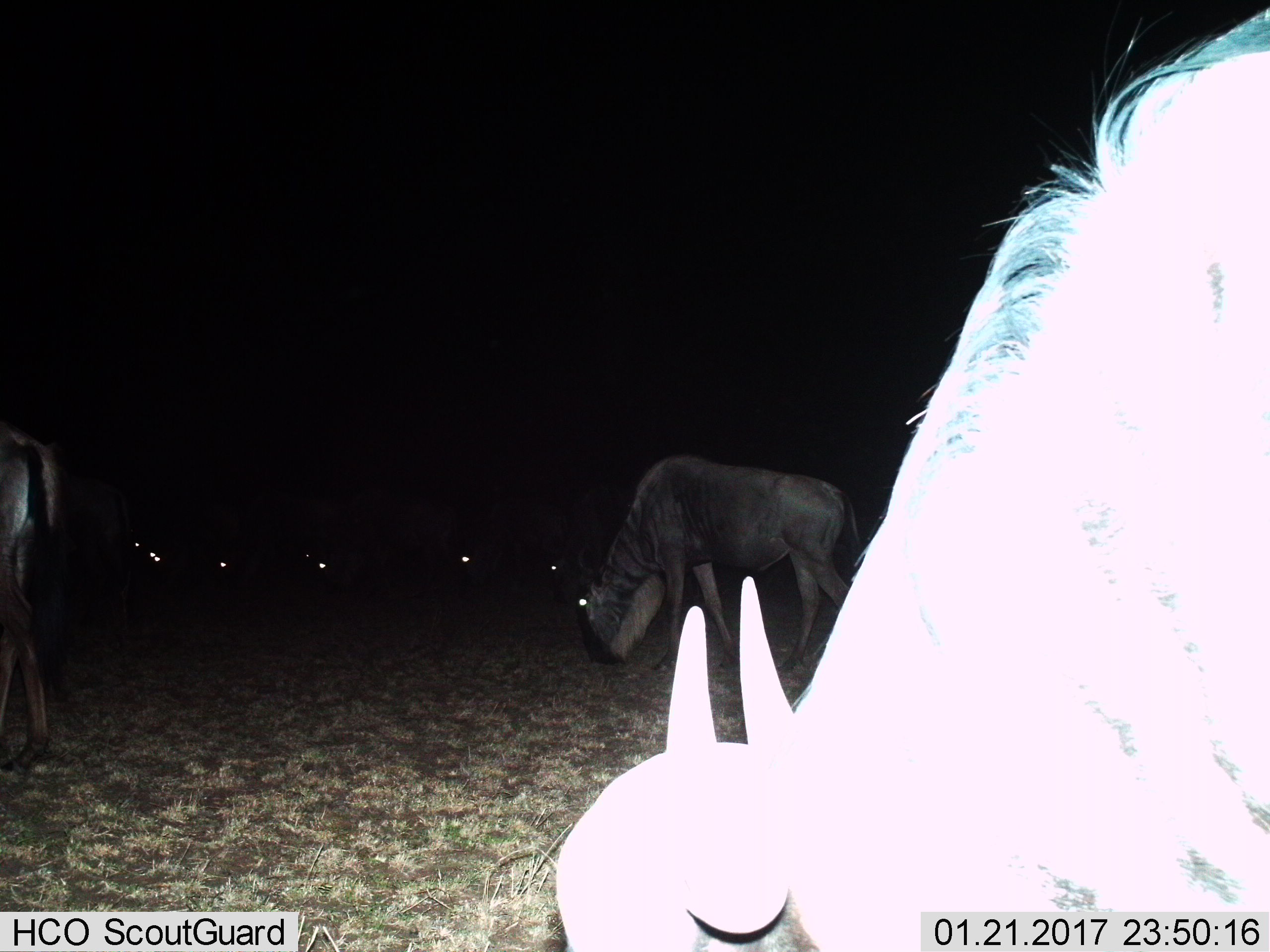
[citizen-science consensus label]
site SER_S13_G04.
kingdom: Animalia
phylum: Chordata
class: Mammalia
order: Artiodactyla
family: Bovidae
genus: Connochaetes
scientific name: Connochaetes taurinus taurinus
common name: blue wildebeest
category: wildebeestblue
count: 9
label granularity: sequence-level